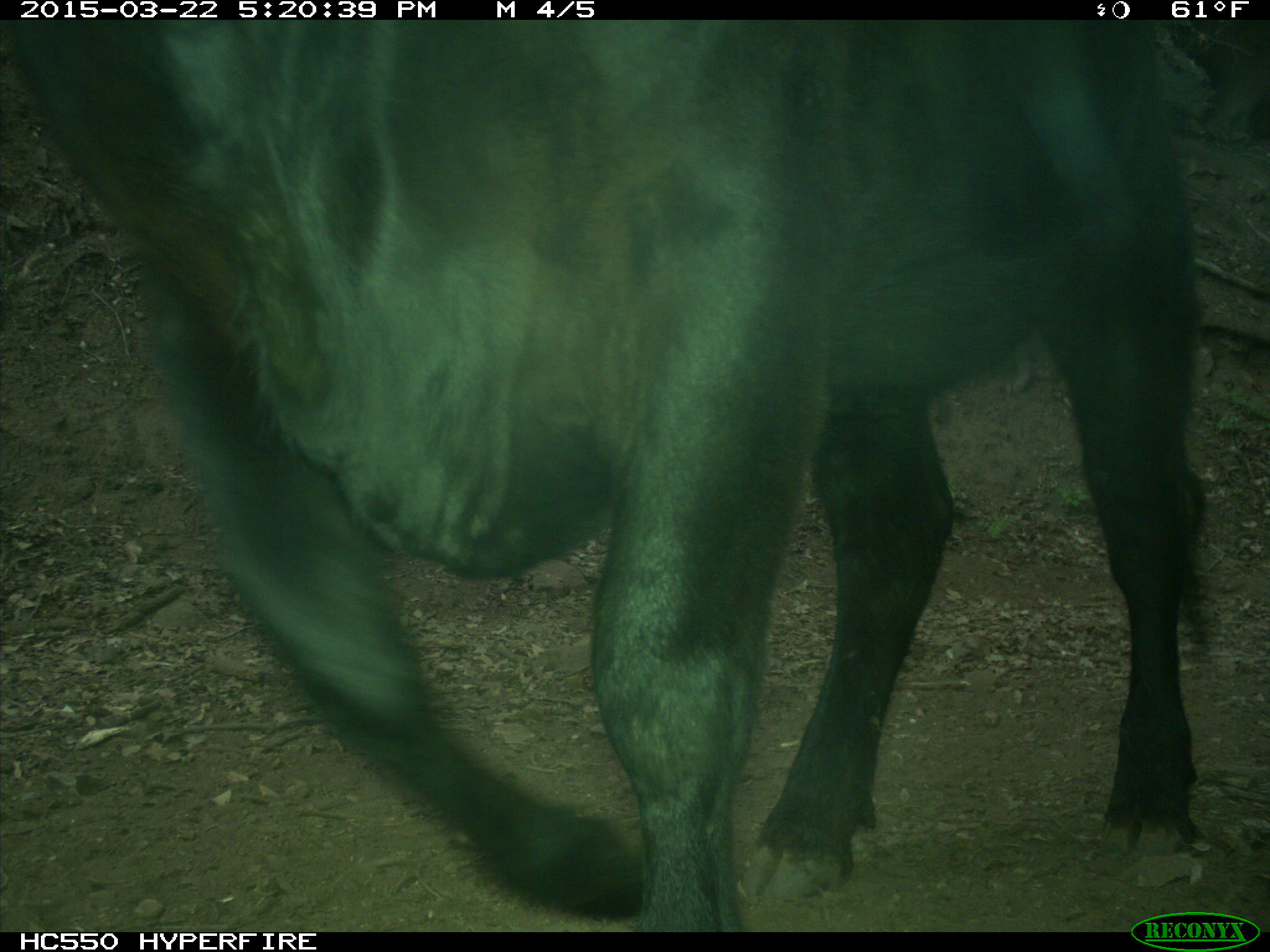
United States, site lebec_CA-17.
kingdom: Animalia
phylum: Chordata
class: Mammalia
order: Artiodactyla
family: Bovidae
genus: Bos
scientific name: Bos taurus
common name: domestic cow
Bos taurus (domestic cow).